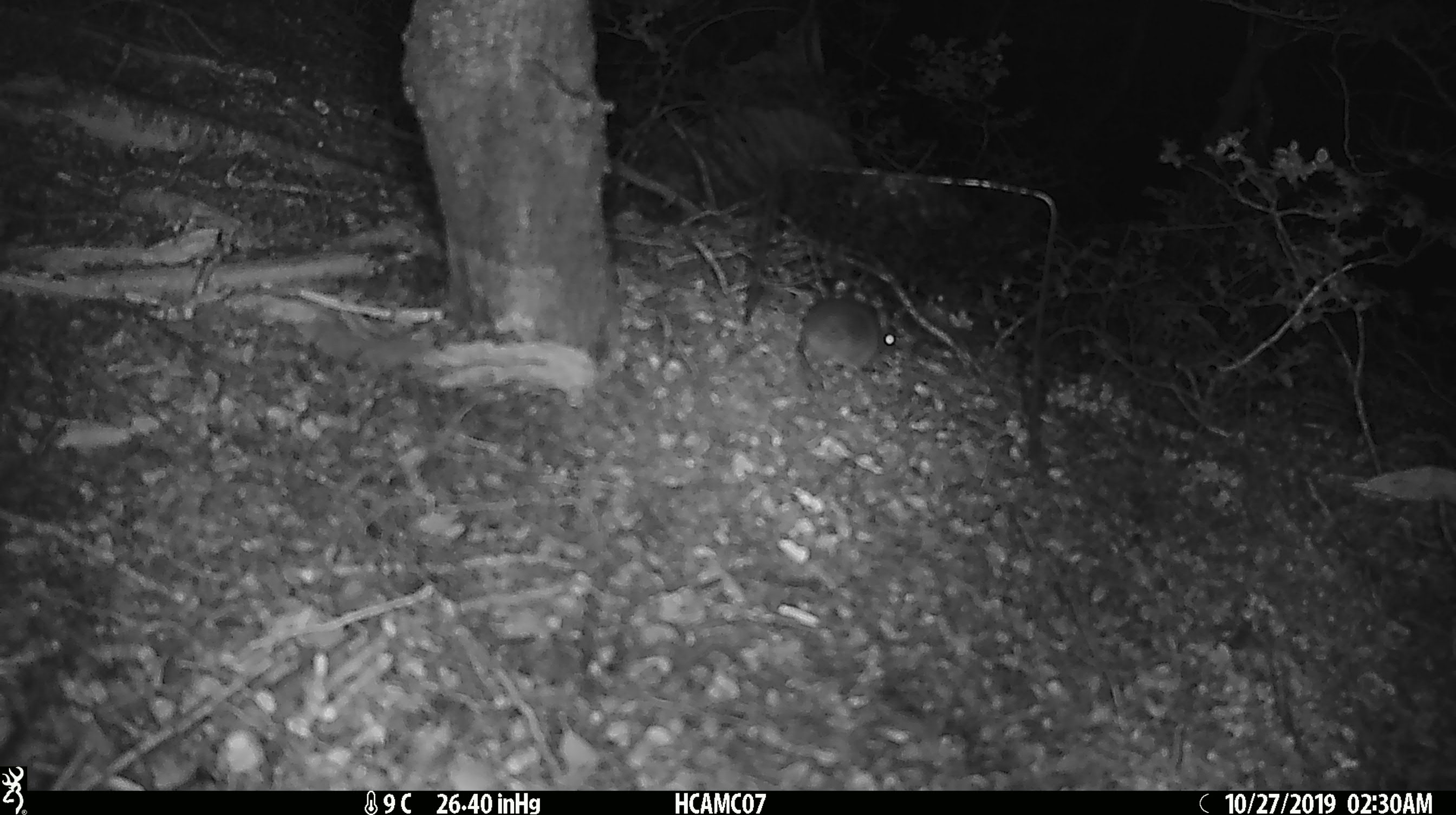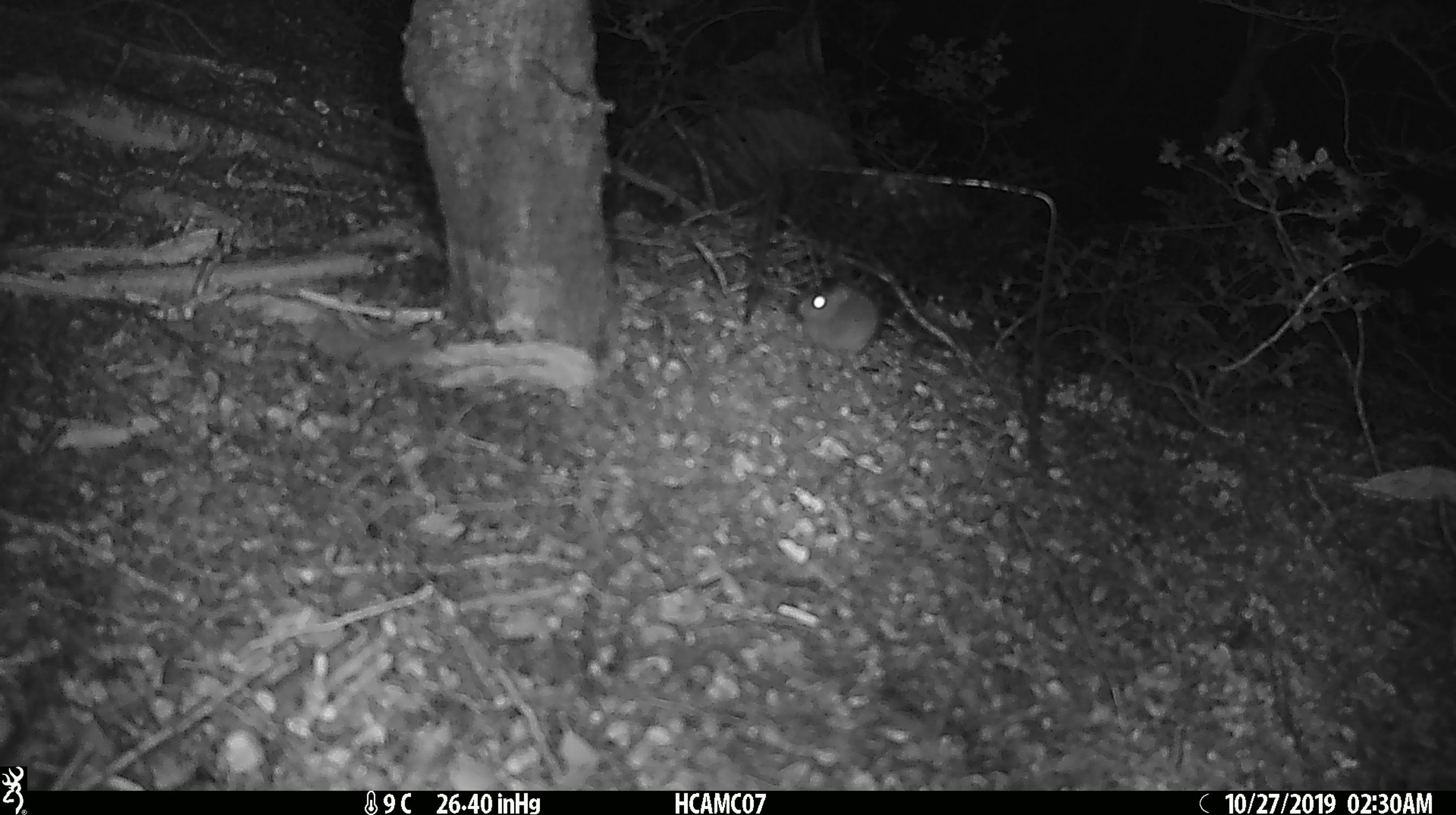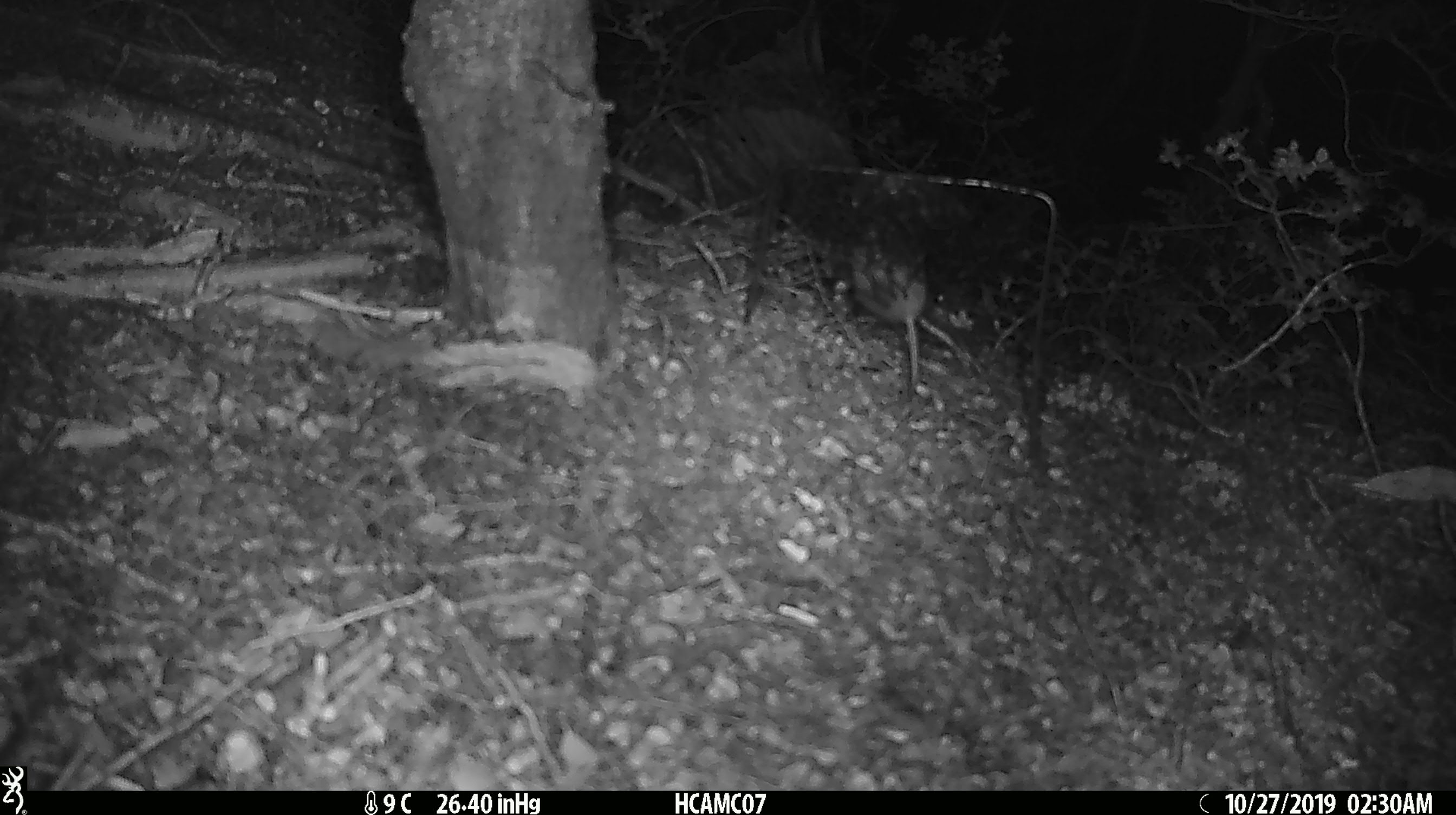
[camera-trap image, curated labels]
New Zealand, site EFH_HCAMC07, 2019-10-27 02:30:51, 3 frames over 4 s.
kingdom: Animalia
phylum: Chordata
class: Mammalia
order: Rodentia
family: Muridae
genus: Mus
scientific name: Mus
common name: mouse